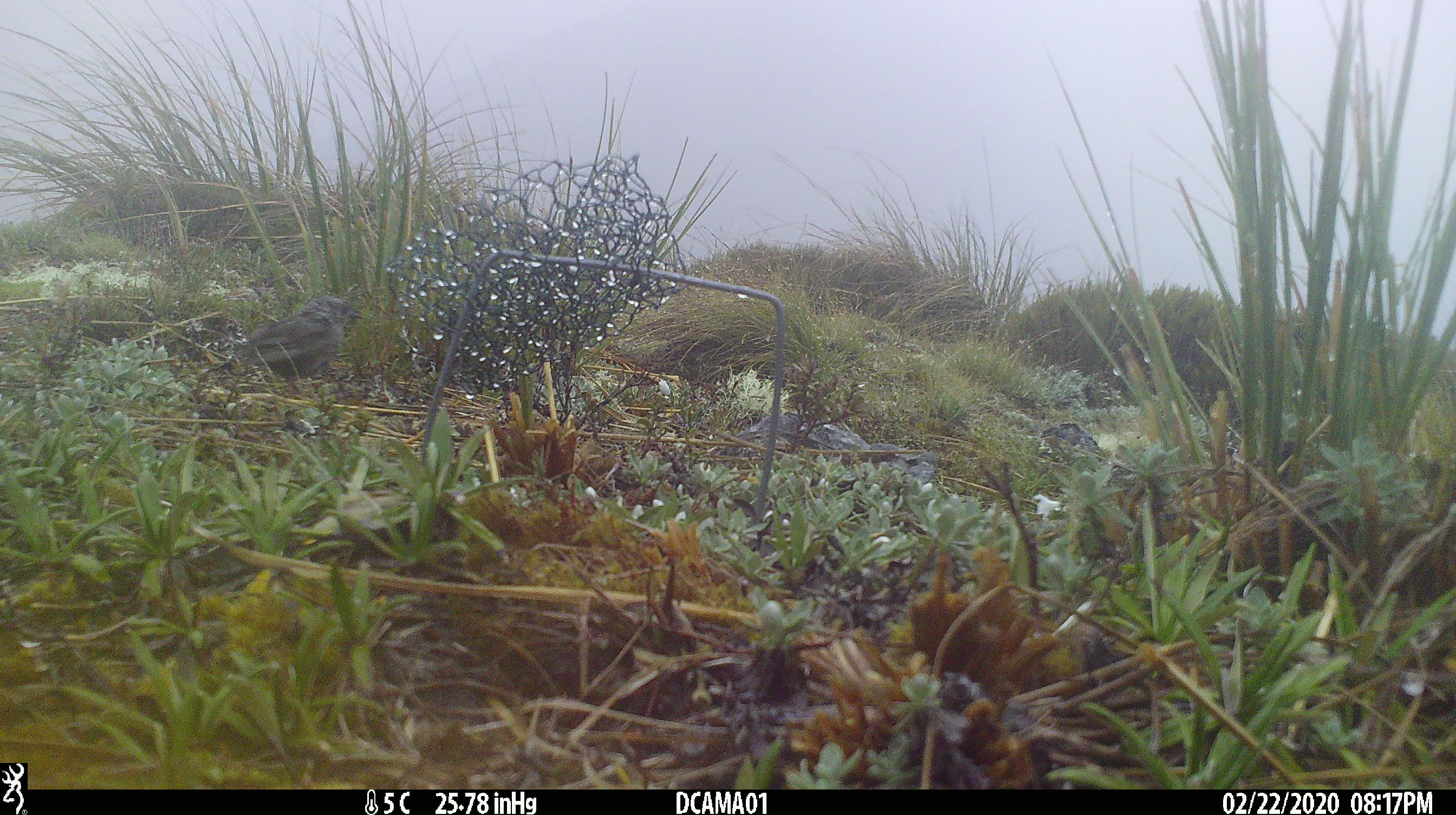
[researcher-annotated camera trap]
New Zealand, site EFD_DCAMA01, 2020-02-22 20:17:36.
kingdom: Animalia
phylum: Chordata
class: Aves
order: Passeriformes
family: Prunellidae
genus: Prunella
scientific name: Prunella modularis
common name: dunnock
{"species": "dunnock (Prunella modularis)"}